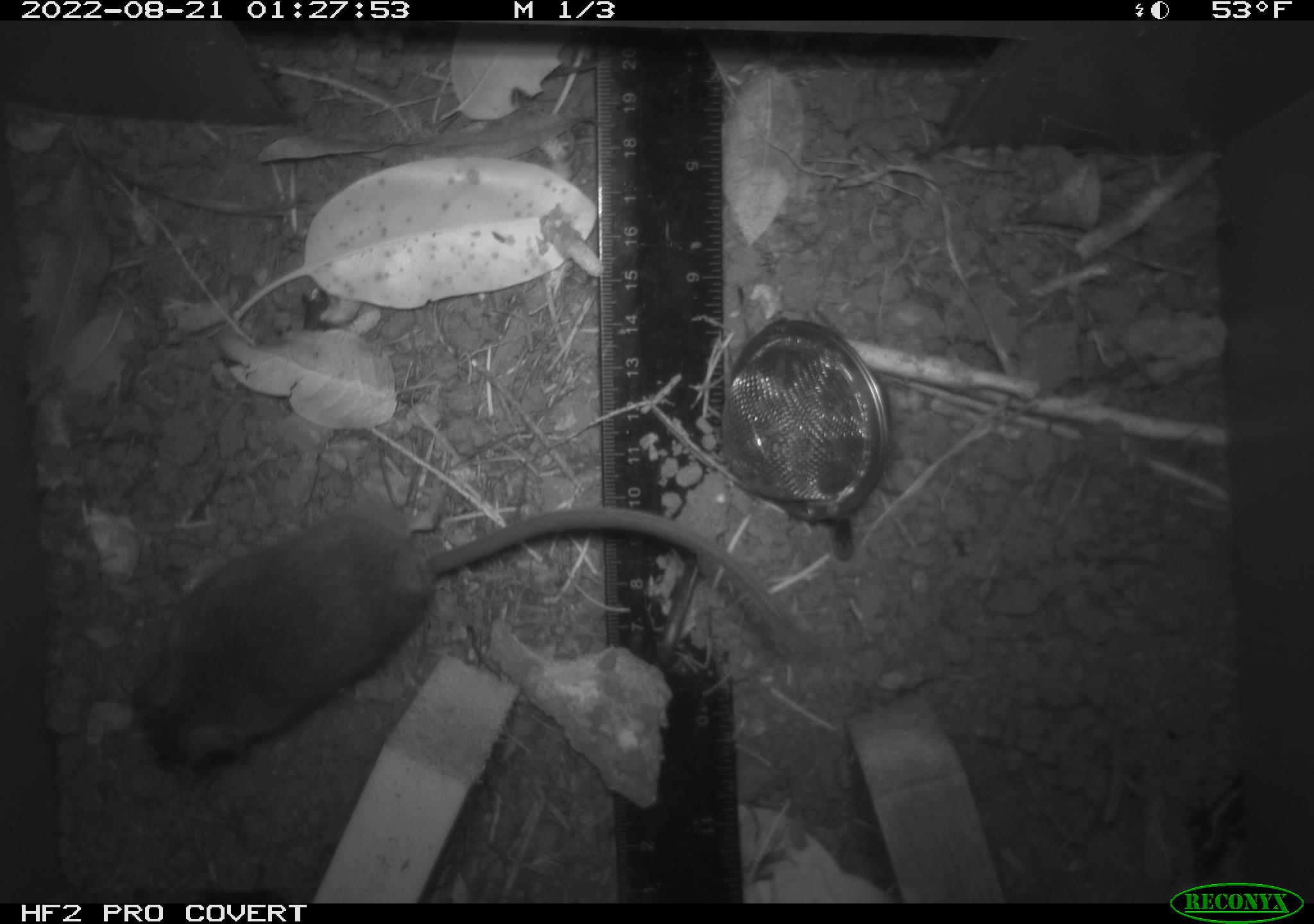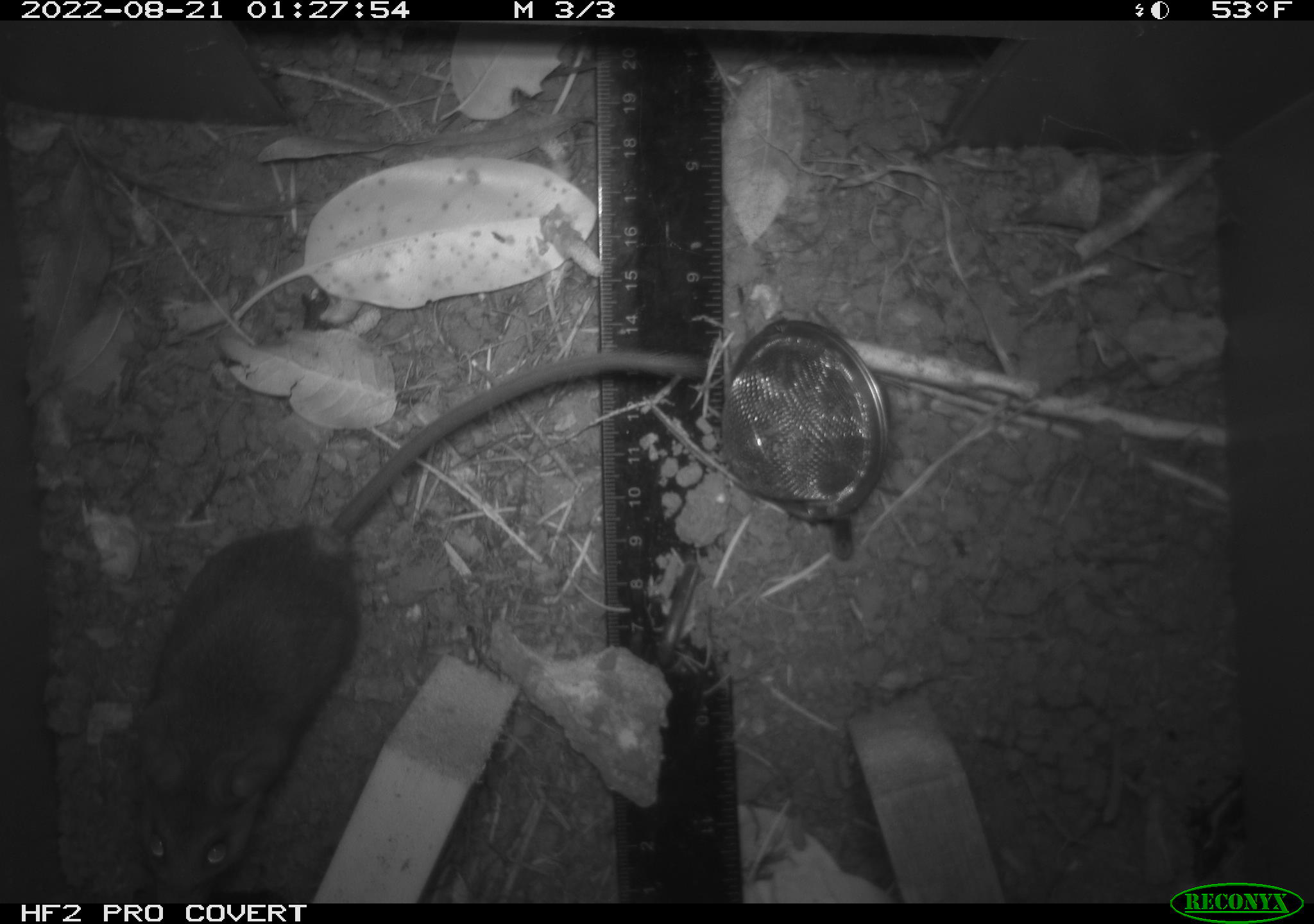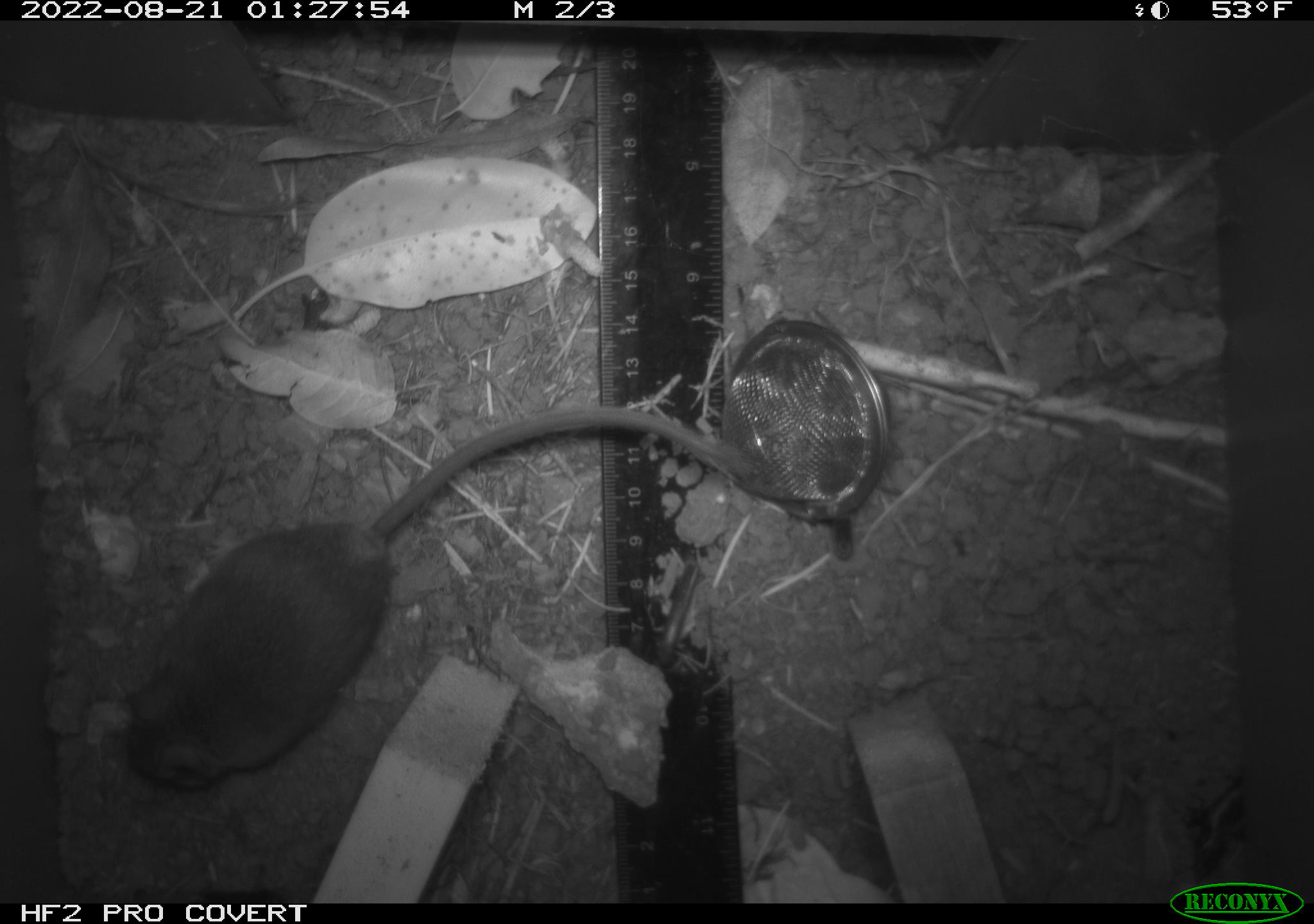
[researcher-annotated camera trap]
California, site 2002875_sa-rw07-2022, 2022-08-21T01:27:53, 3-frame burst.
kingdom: Animalia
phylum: Chordata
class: Mammalia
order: Rodentia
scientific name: Rodentia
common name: mouse species